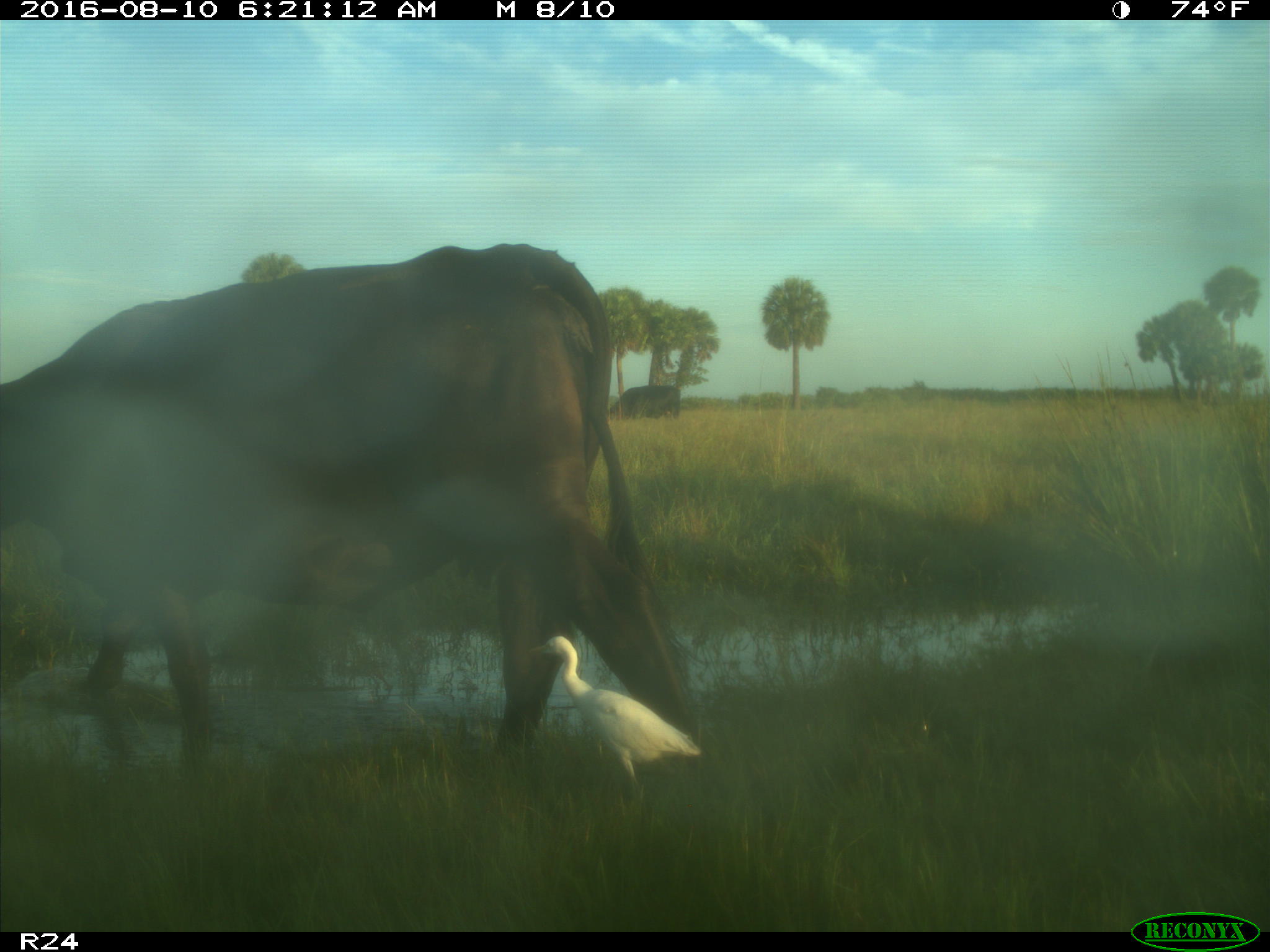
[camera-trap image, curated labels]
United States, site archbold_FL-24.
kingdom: Animalia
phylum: Chordata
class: Mammalia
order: Artiodactyla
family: Bovidae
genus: Bos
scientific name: Bos taurus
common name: domestic cow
Bos taurus (domestic cow).